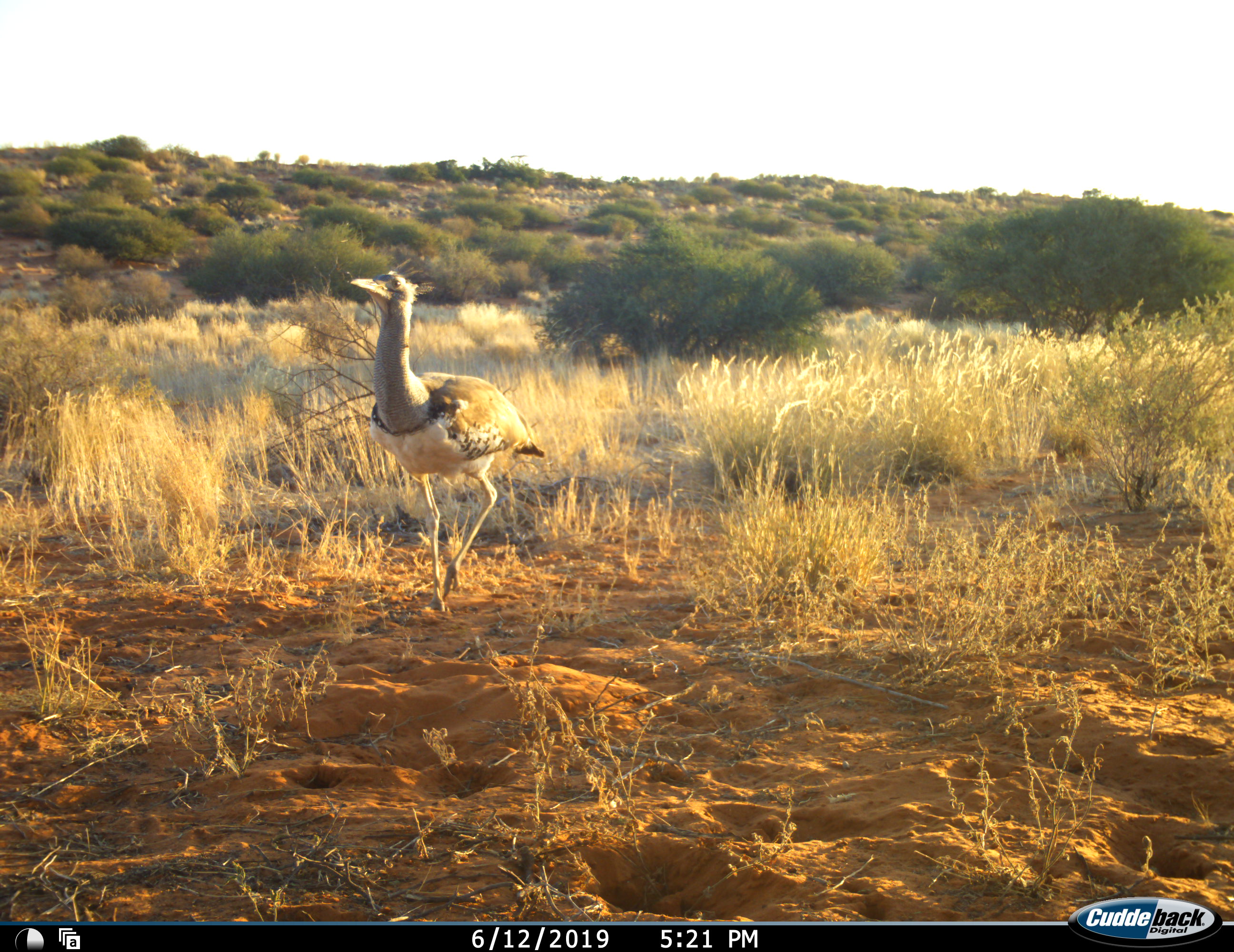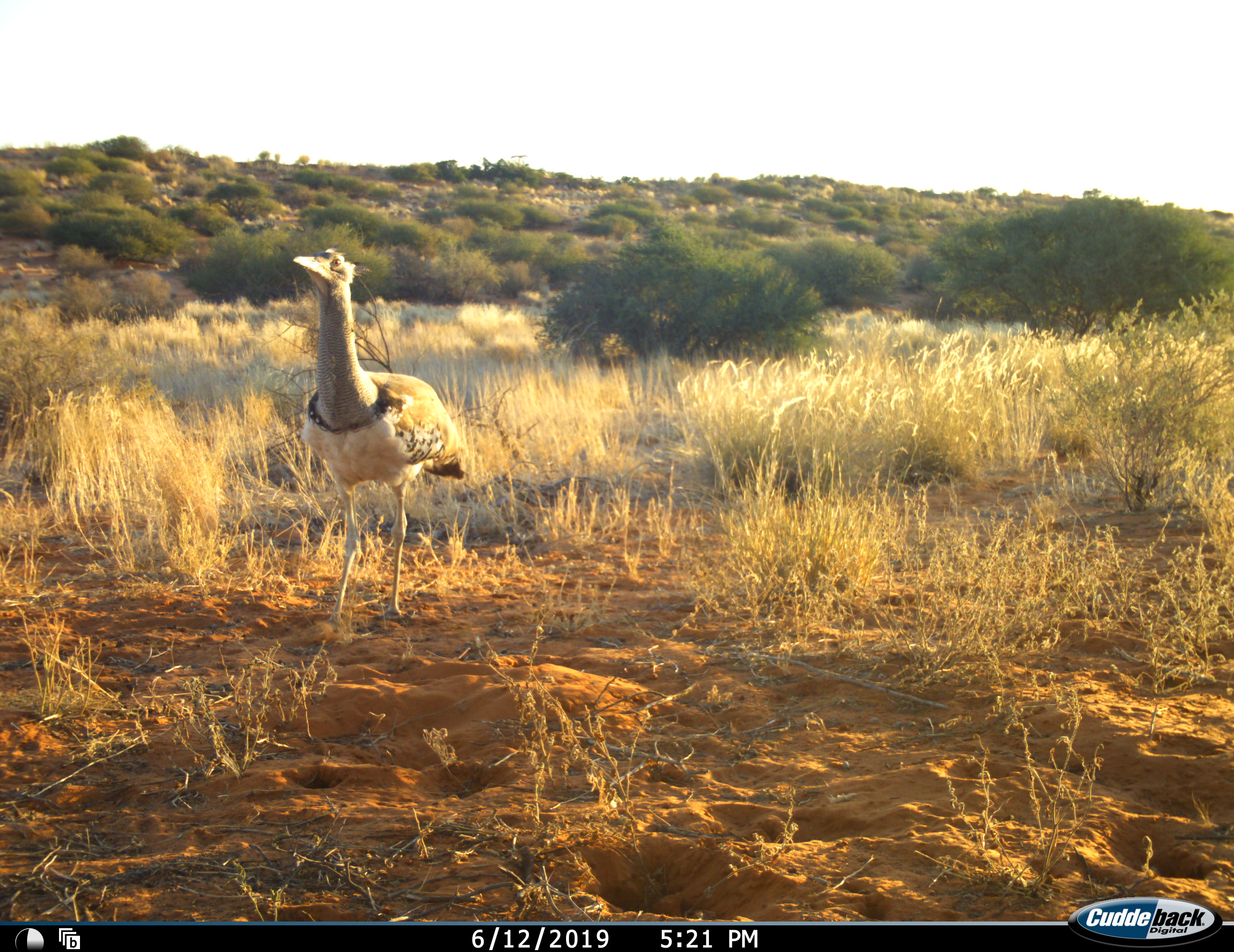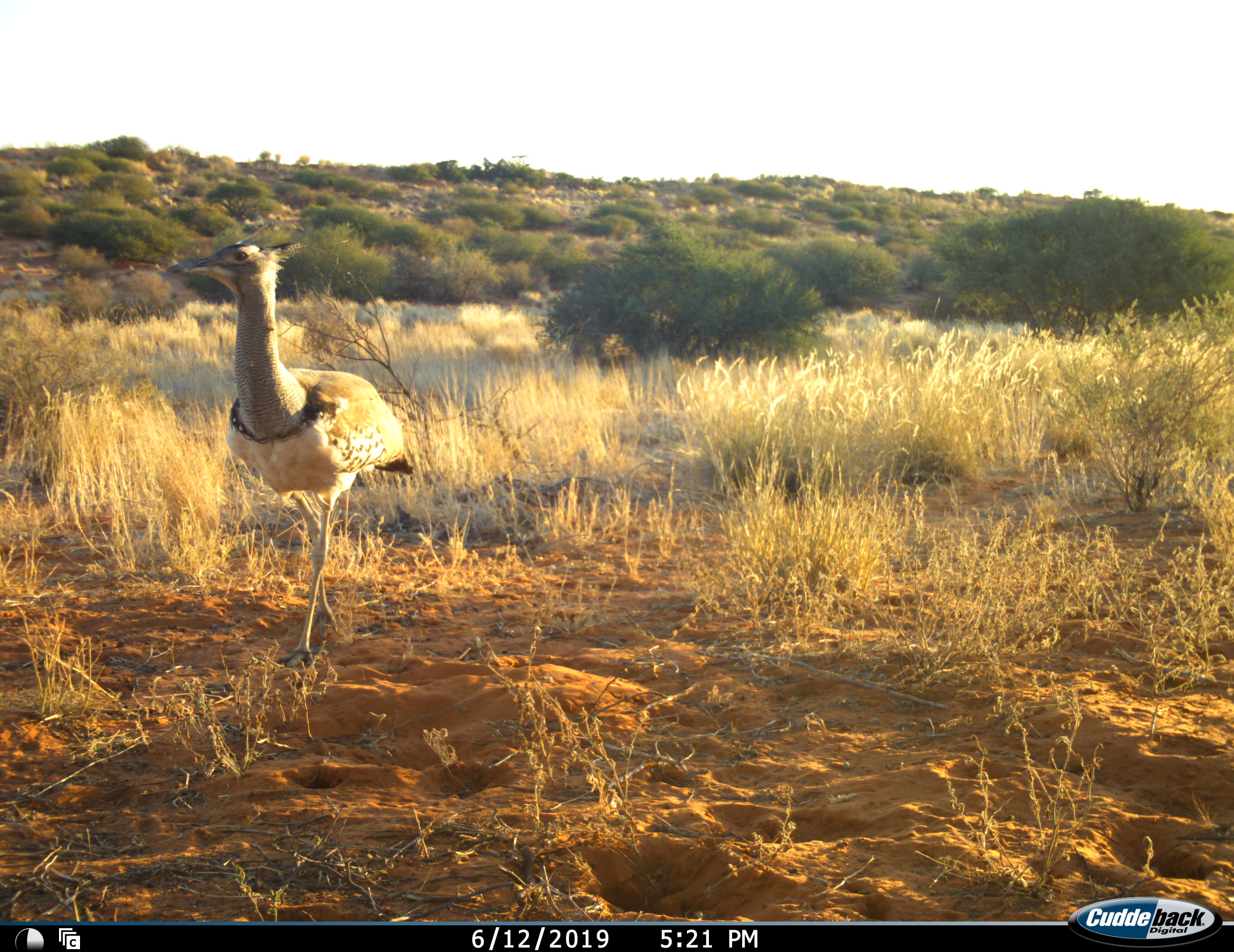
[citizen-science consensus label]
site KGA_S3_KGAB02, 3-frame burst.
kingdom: Animalia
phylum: Chordata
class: Aves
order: Otidiformes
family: Otididae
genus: Ardeotis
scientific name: Ardeotis kori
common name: kori bustard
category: bustardkori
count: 1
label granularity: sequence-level